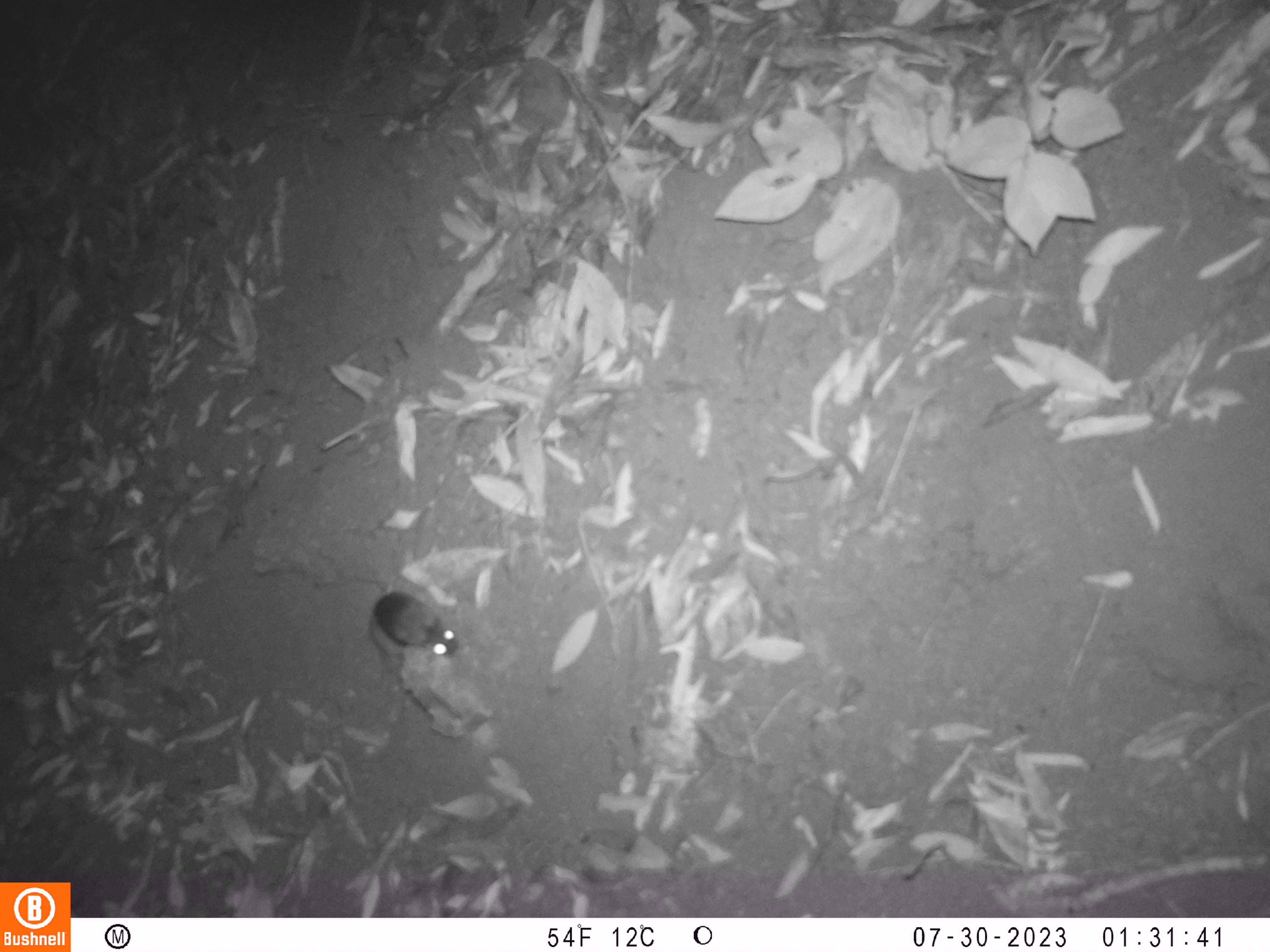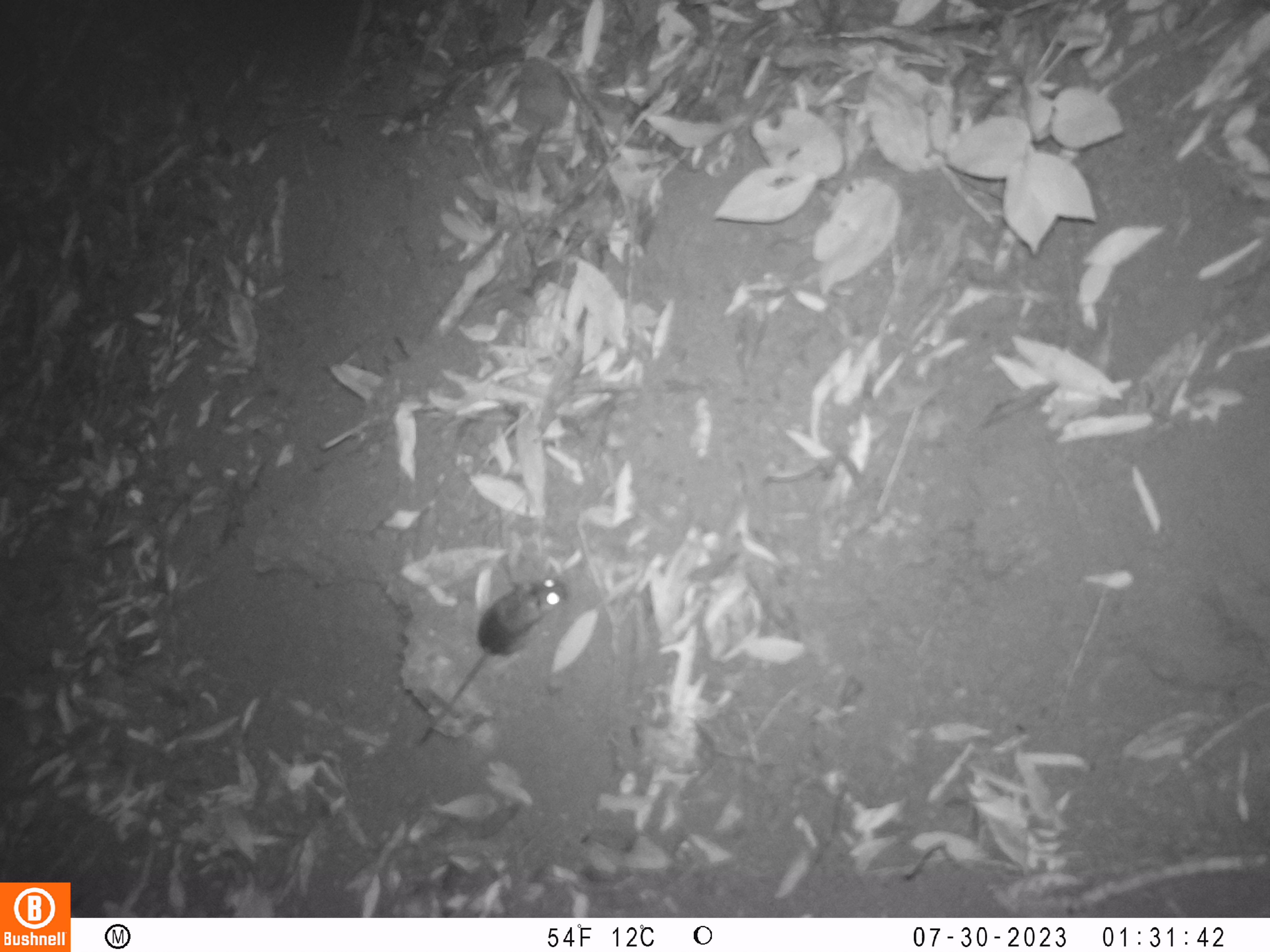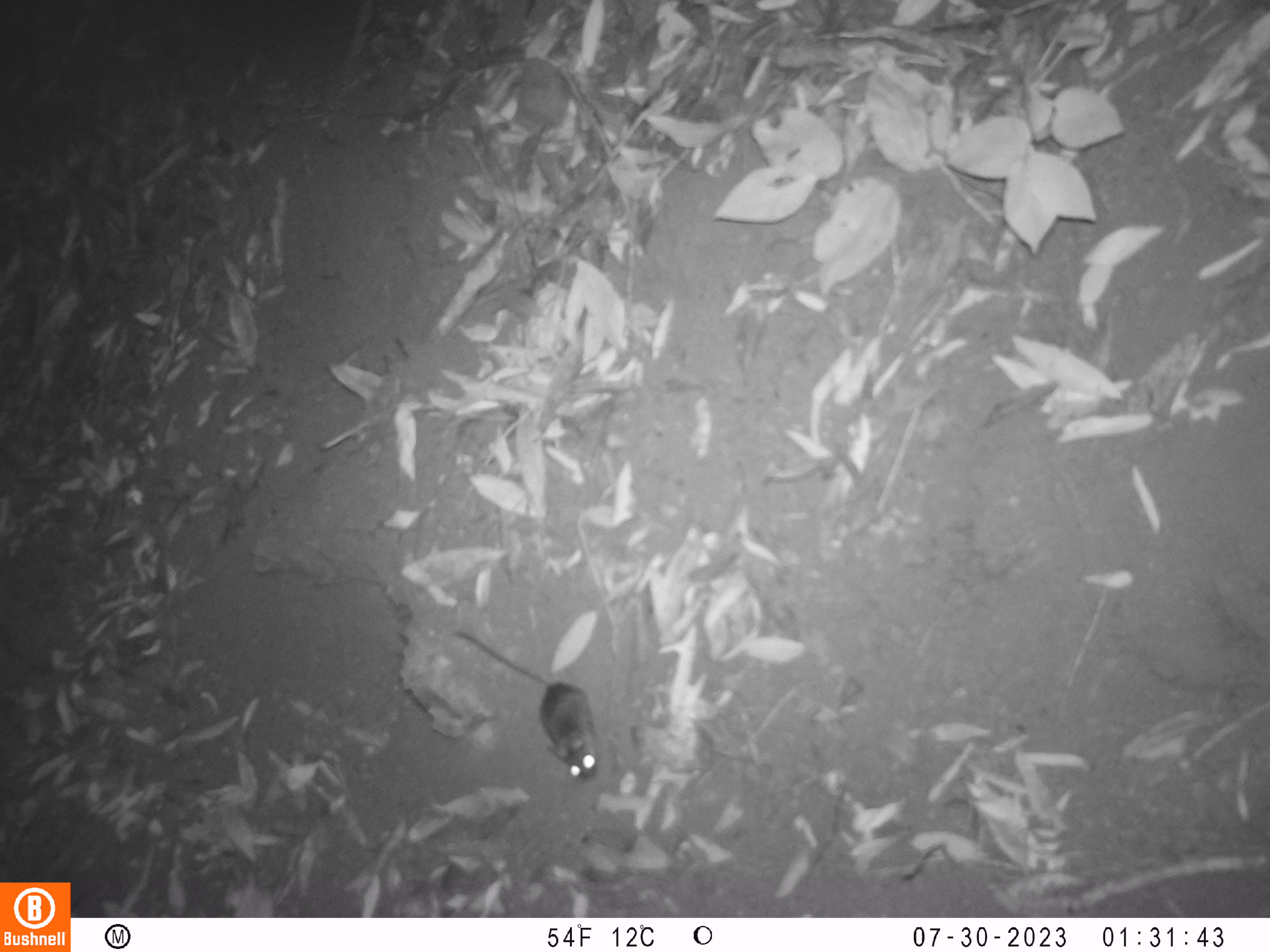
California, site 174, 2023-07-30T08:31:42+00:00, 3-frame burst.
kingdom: Animalia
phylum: Chordata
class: Mammalia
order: Rodentia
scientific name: Rodentia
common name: mouse or rat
Mouse or rat (Rodentia).